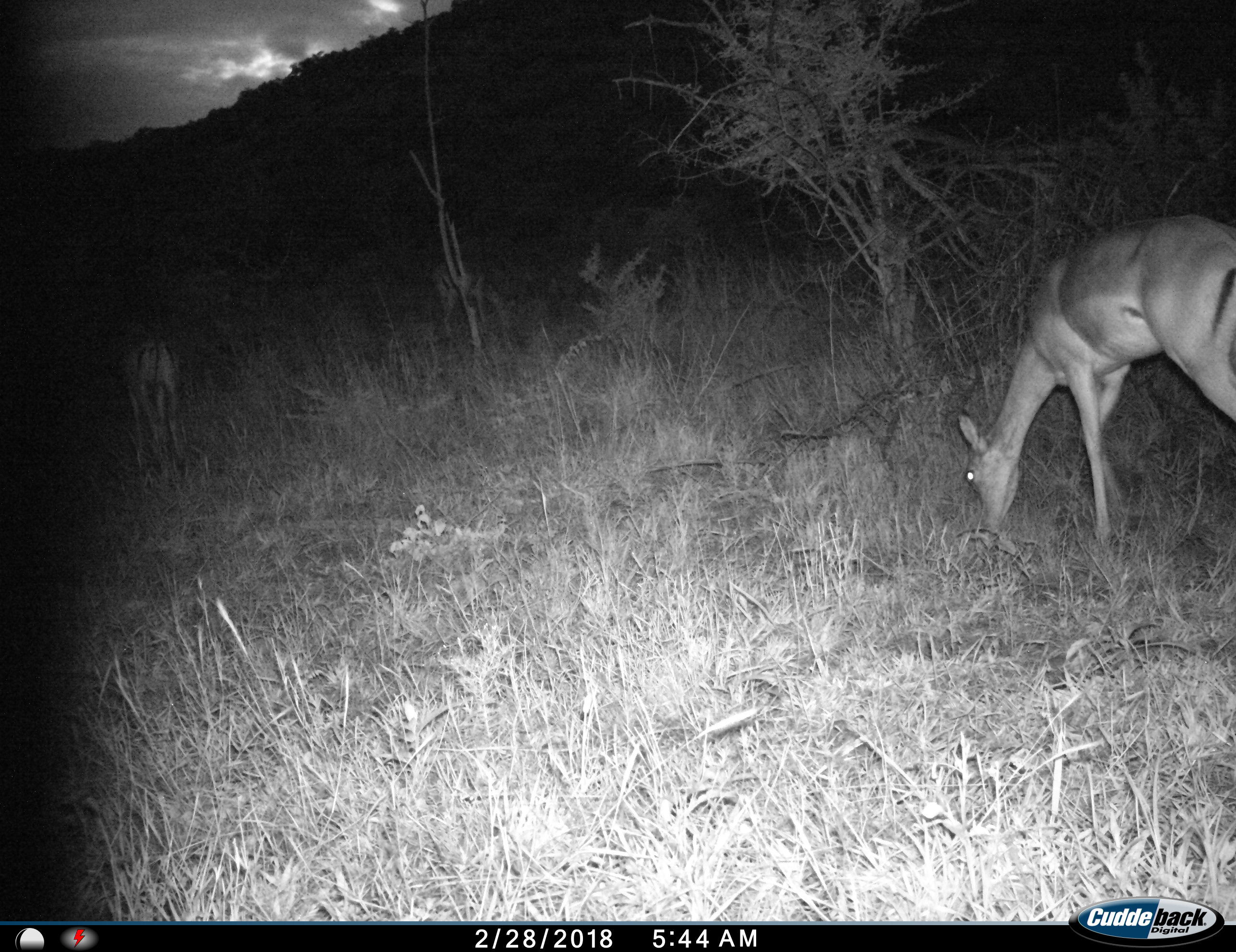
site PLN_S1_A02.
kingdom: Animalia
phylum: Chordata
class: Mammalia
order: Artiodactyla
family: Bovidae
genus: Aepyceros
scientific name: Aepyceros melampus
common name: impala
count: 2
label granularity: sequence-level